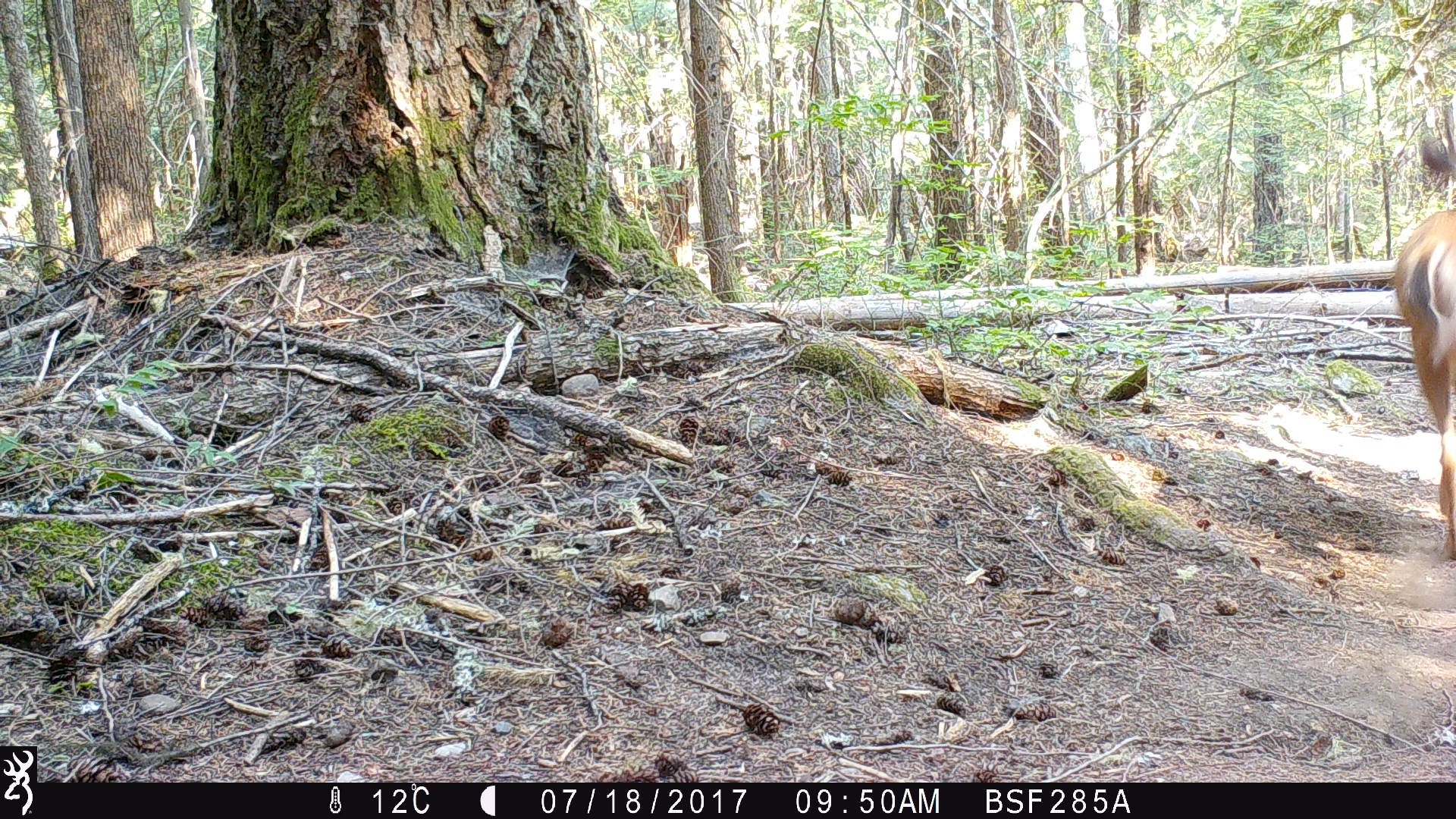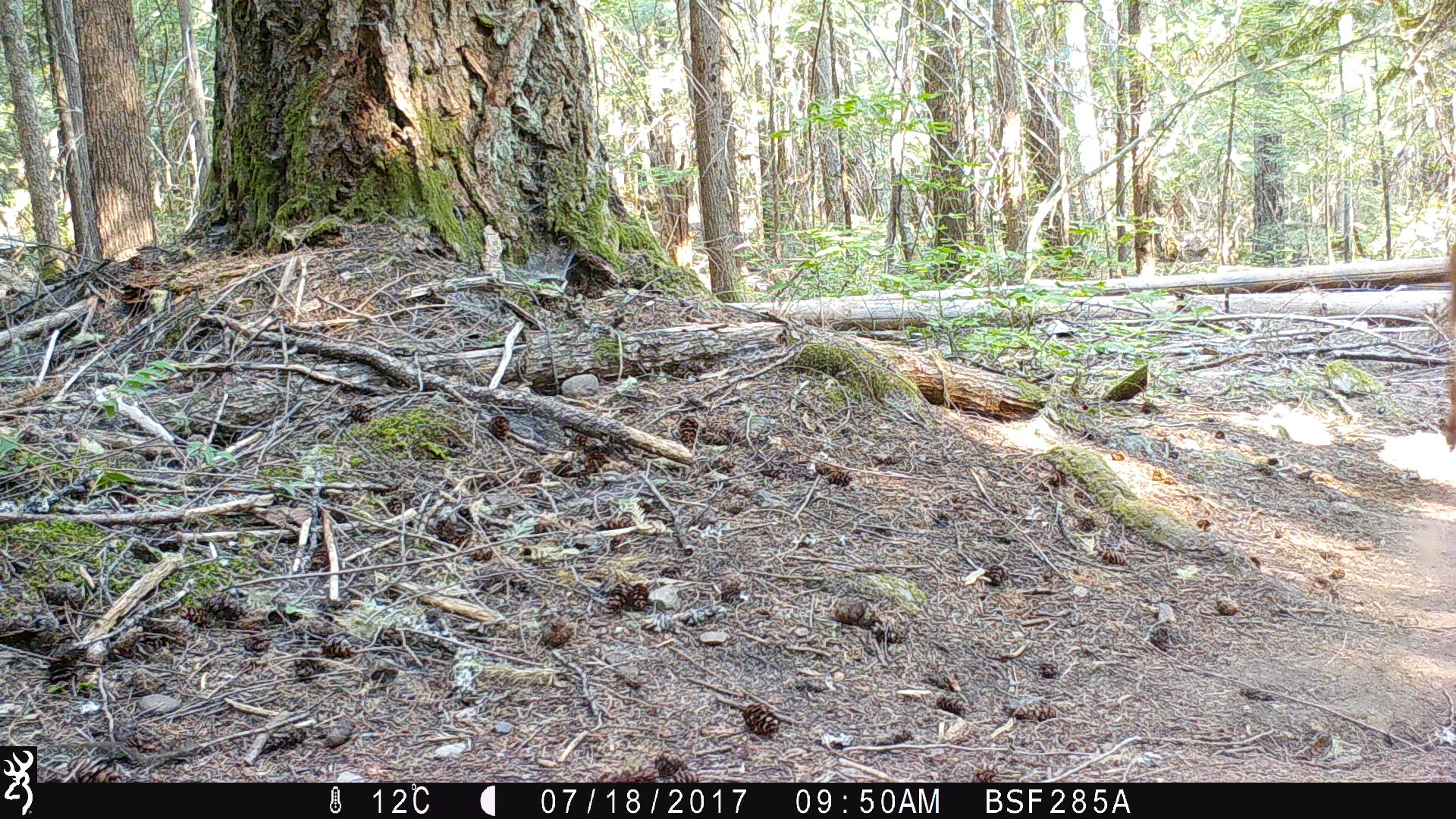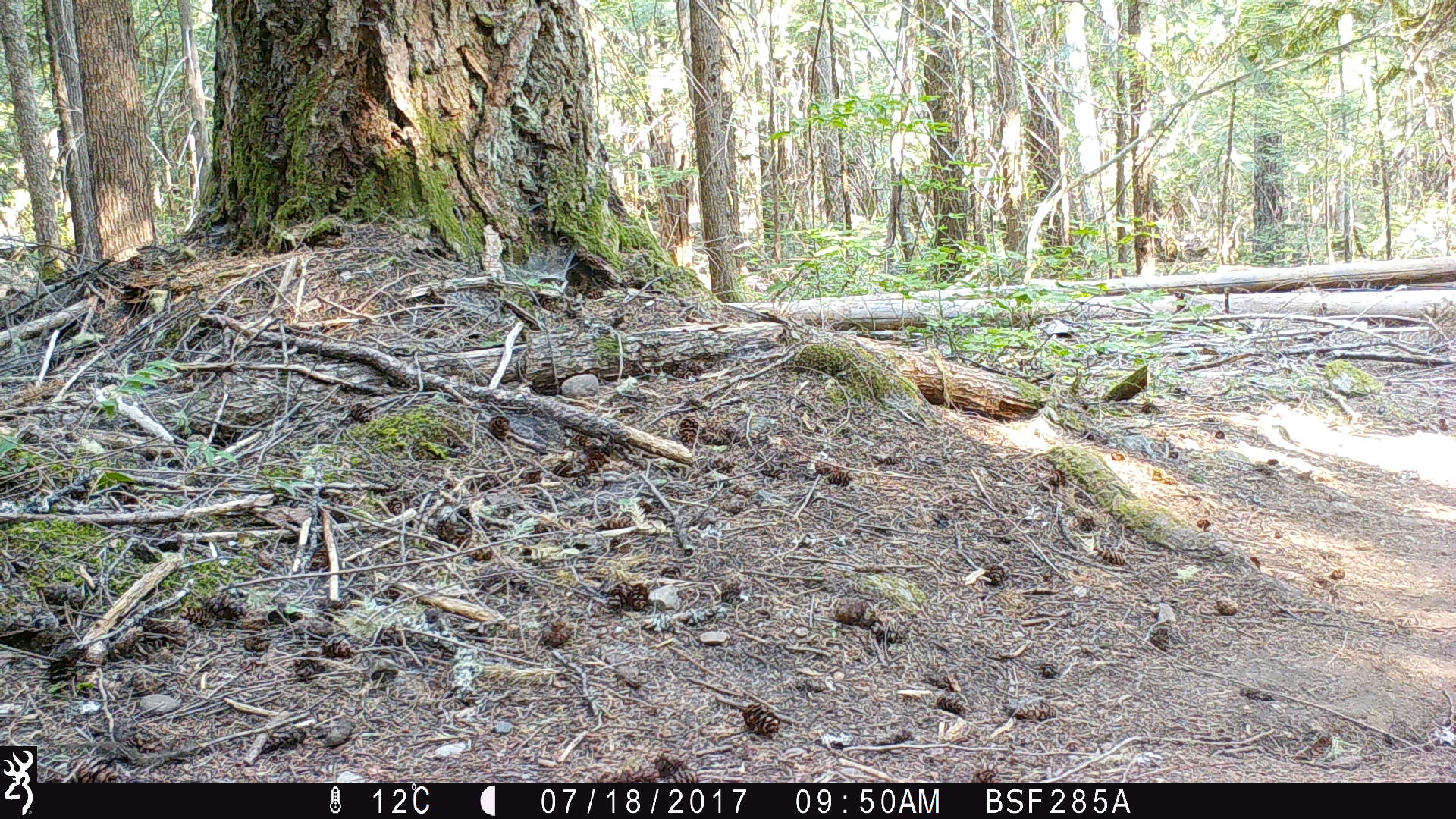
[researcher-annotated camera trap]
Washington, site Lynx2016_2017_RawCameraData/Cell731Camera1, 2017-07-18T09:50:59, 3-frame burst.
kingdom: Animalia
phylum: Chordata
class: Mammalia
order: Artiodactyla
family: Cervidae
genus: Odocoileus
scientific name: Odocoileus hemionus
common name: mule deer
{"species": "Odocoileus hemionus (mule deer)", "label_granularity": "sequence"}